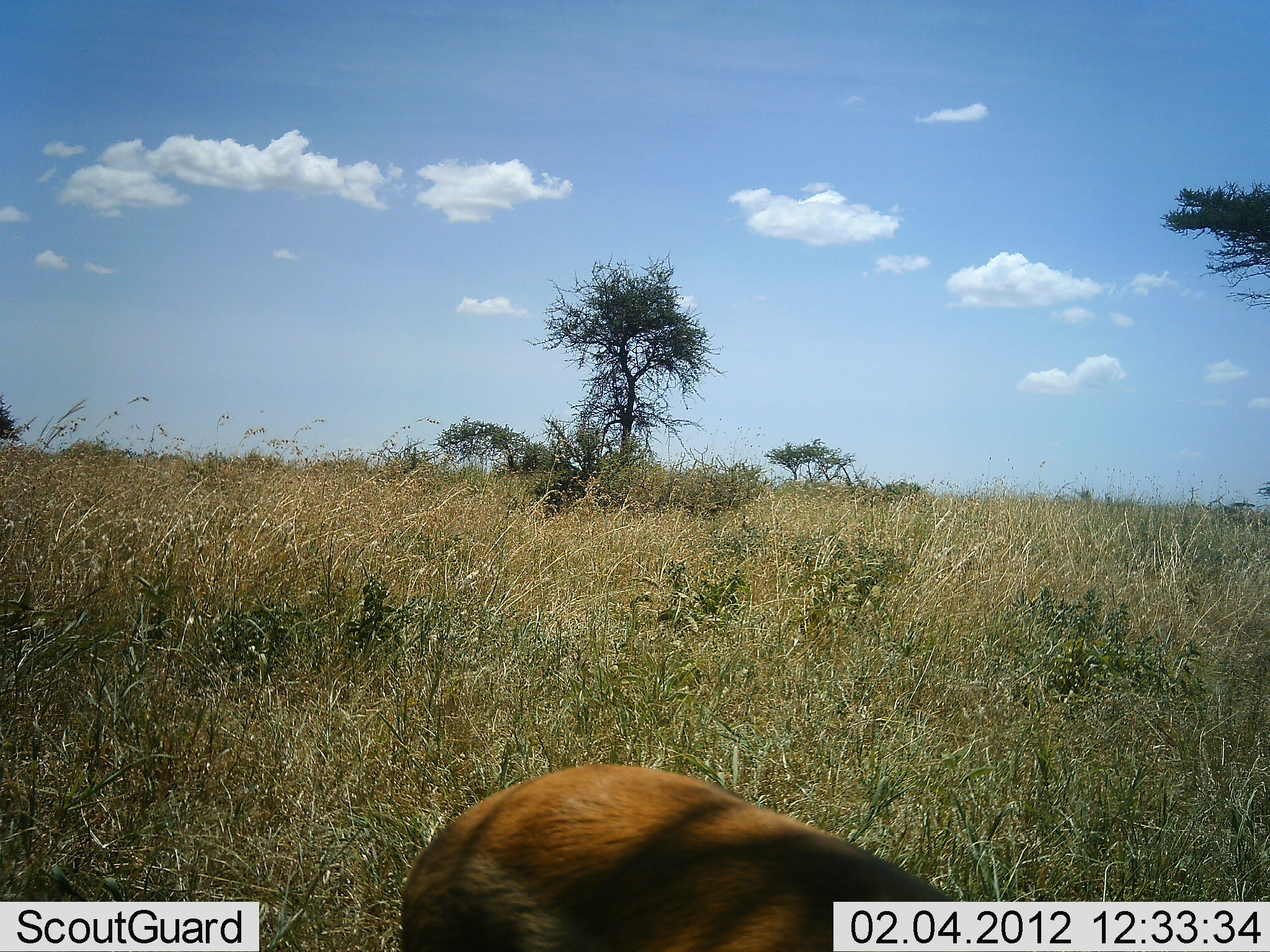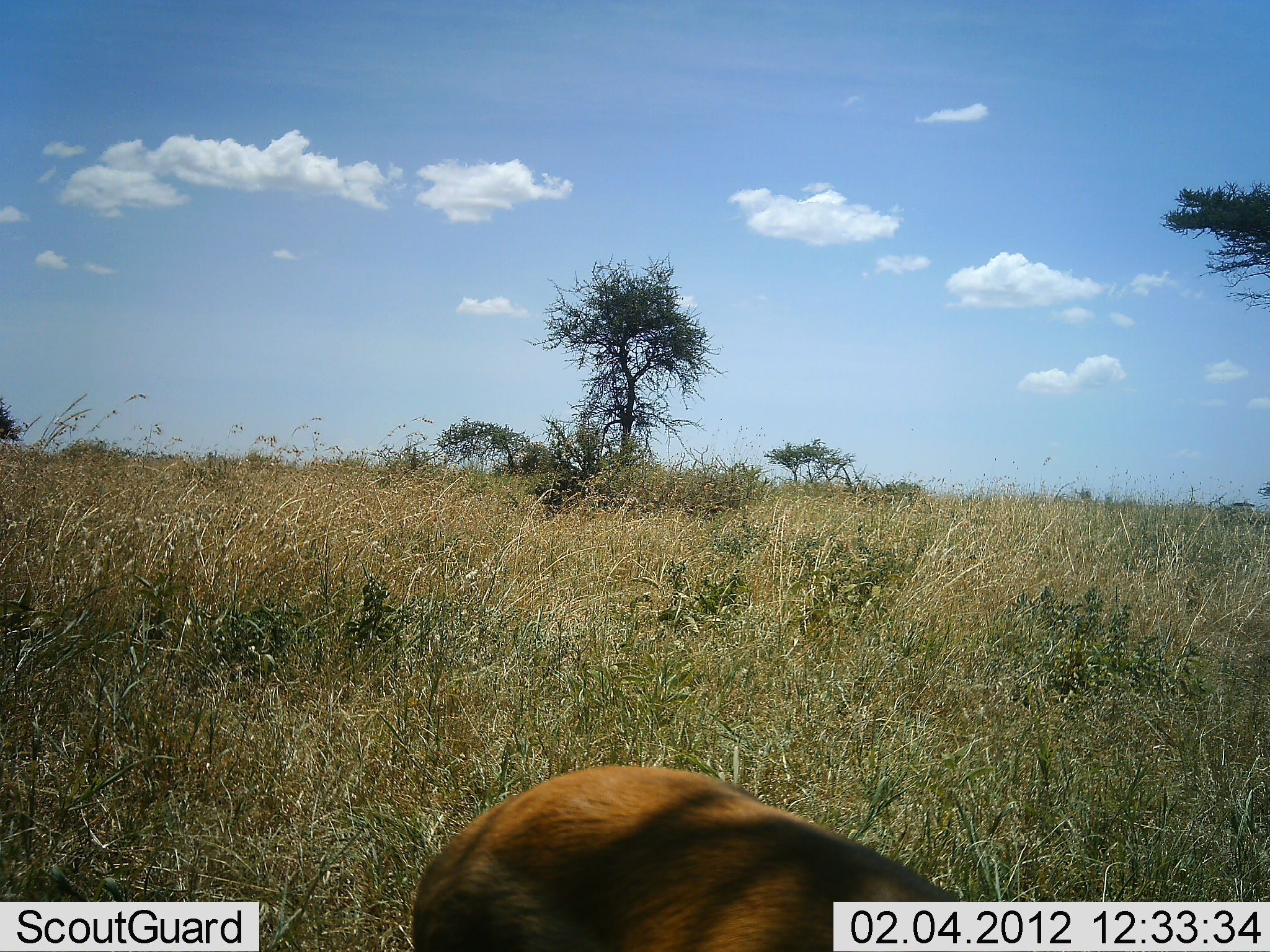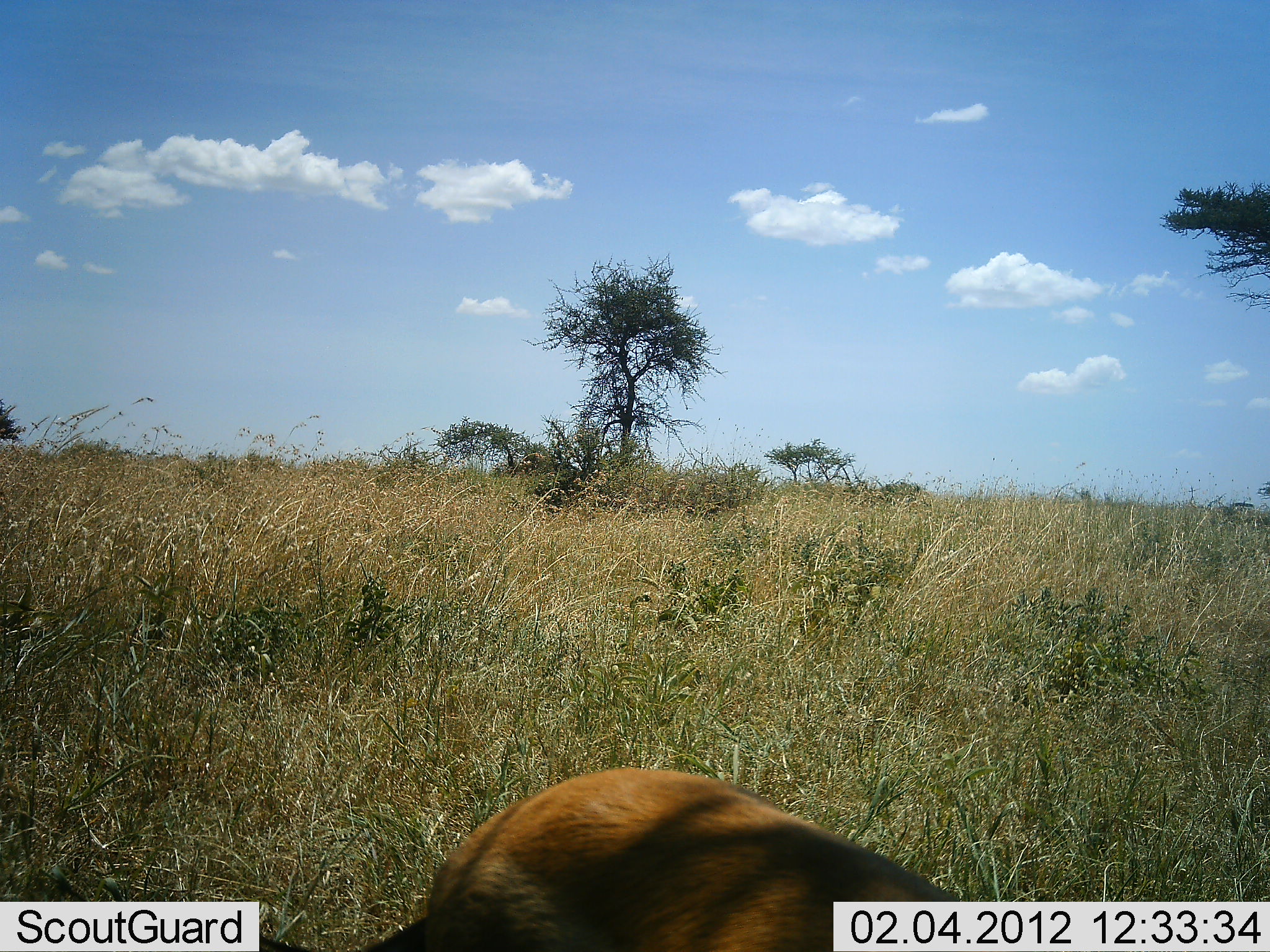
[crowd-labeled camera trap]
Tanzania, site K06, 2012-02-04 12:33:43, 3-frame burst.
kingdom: Animalia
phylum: Chordata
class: Mammalia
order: Artiodactyla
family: Bovidae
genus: Aepyceros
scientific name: Aepyceros melampus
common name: impala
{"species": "impala (Aepyceros melampus)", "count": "1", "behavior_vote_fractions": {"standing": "75%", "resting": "12%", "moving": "0%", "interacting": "0%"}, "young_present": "12%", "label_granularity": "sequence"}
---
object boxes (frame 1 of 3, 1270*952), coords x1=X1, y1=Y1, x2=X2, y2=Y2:
animal: x1=396, y1=761, x2=971, y2=952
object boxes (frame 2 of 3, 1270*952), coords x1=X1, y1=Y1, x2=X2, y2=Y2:
animal: x1=406, y1=760, x2=983, y2=952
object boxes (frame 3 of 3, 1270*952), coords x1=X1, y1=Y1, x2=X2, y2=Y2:
animal: x1=256, y1=765, x2=991, y2=952